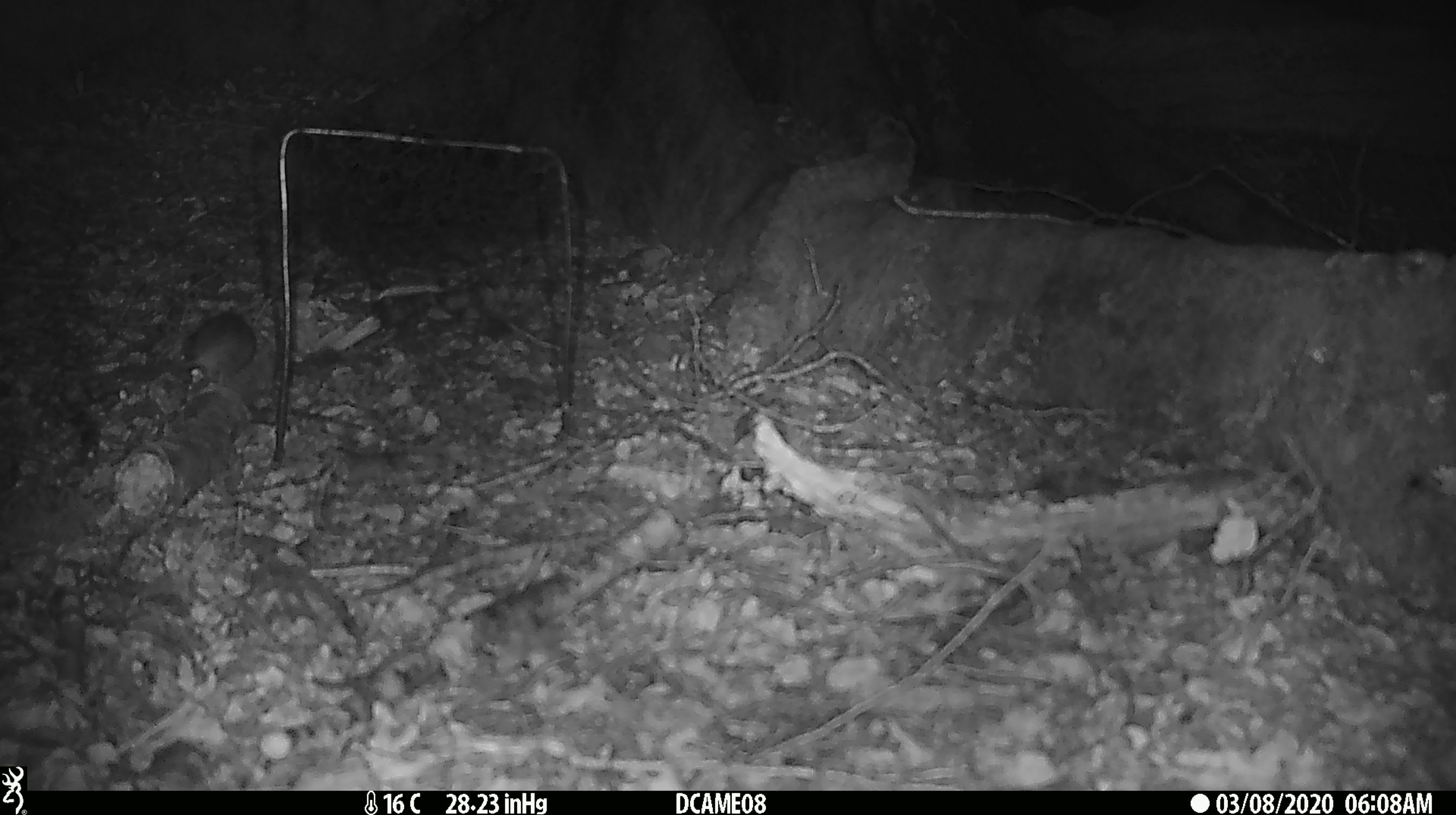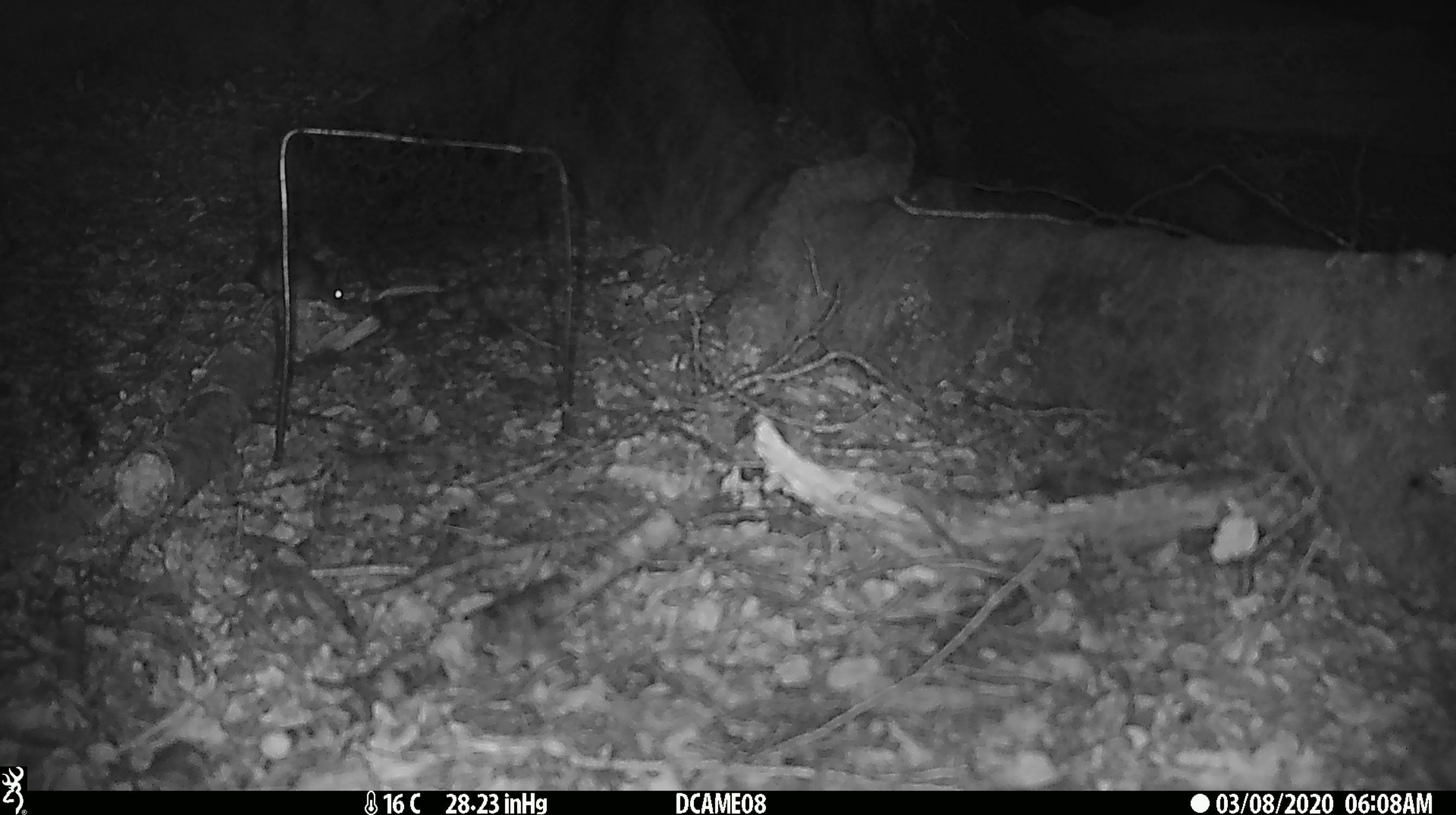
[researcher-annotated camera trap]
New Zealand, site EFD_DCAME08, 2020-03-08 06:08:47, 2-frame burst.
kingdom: Animalia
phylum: Chordata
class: Mammalia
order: Rodentia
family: Muridae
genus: Mus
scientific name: Mus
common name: mouse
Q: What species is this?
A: Mouse (Mus).